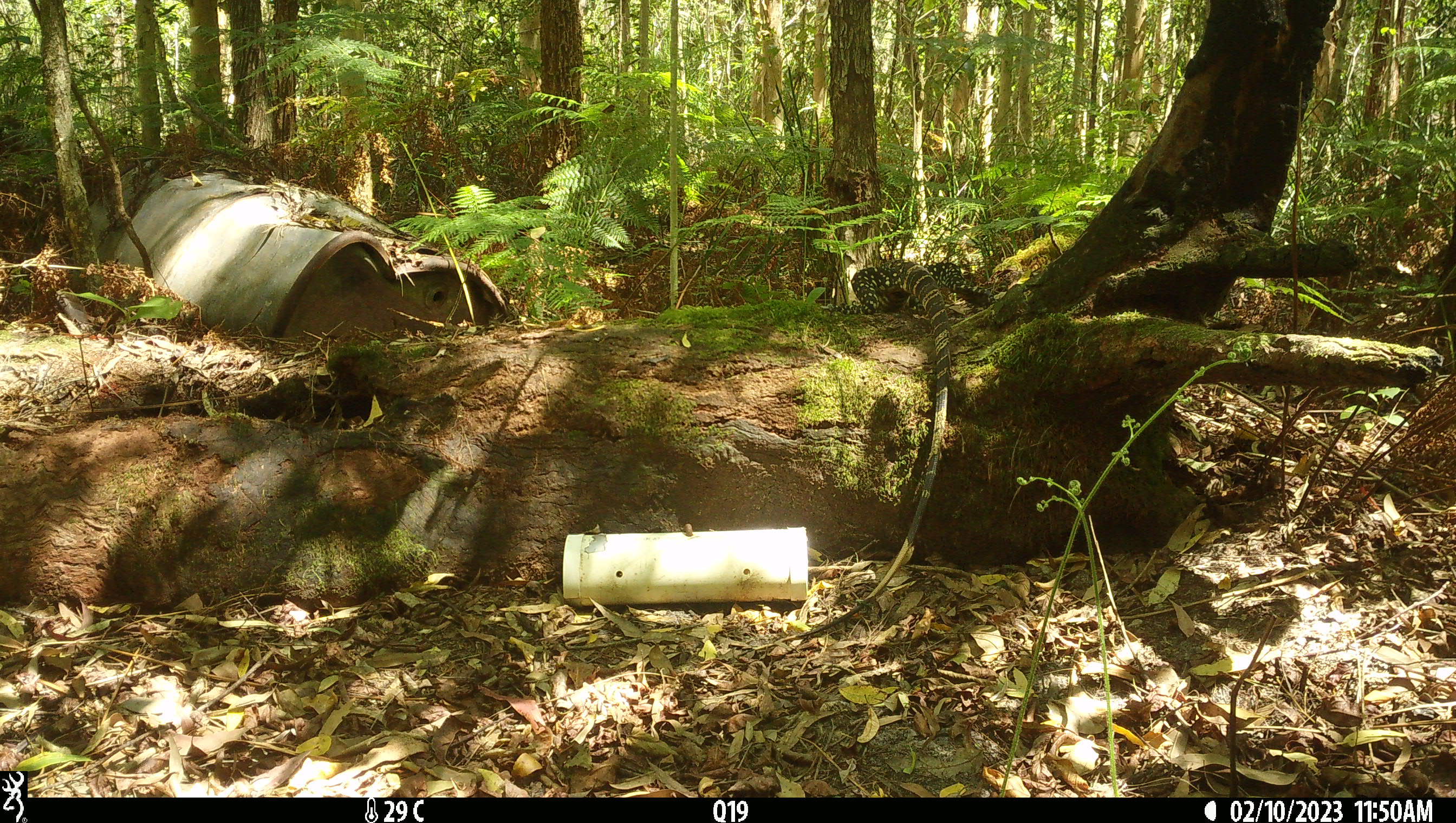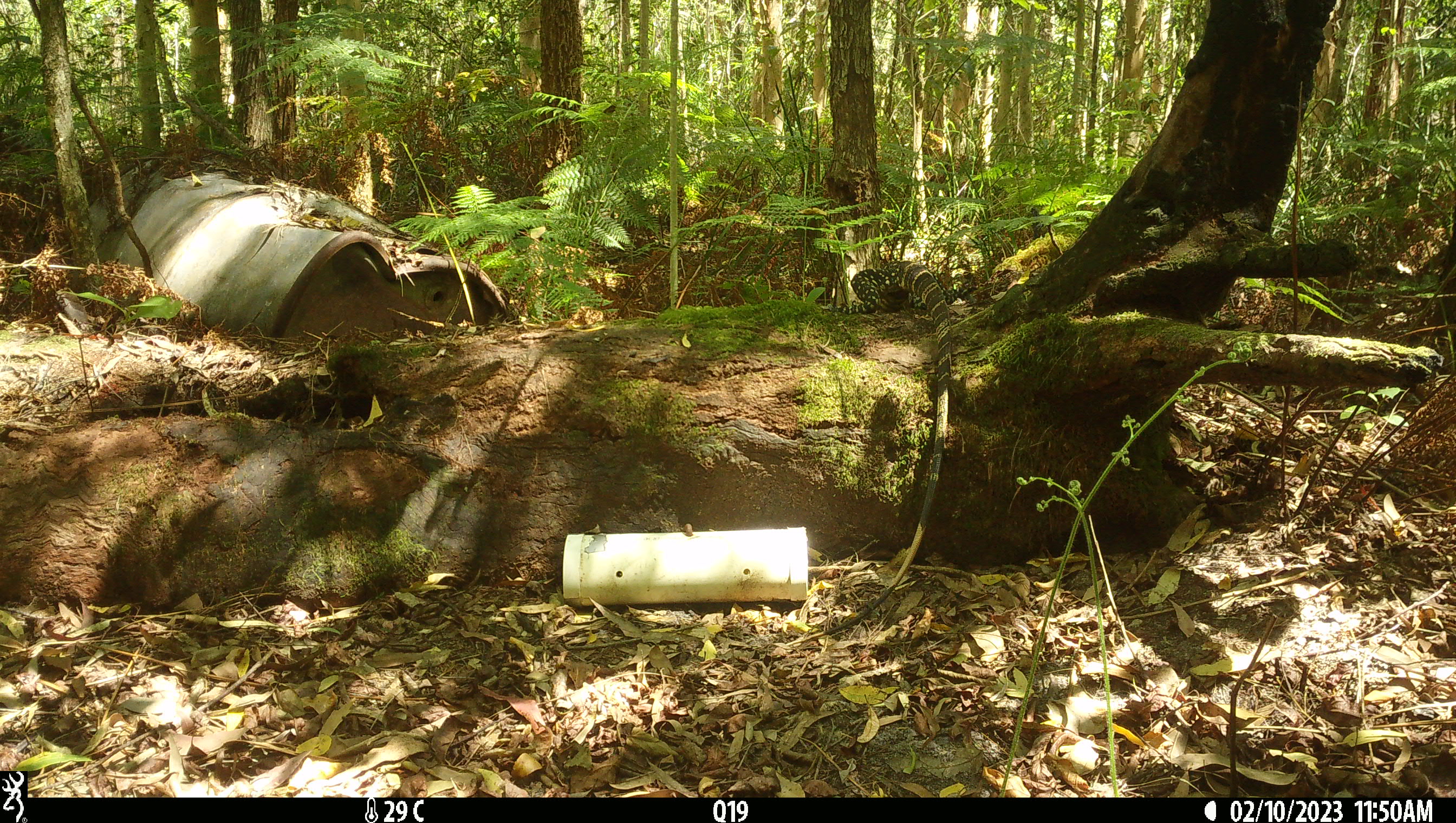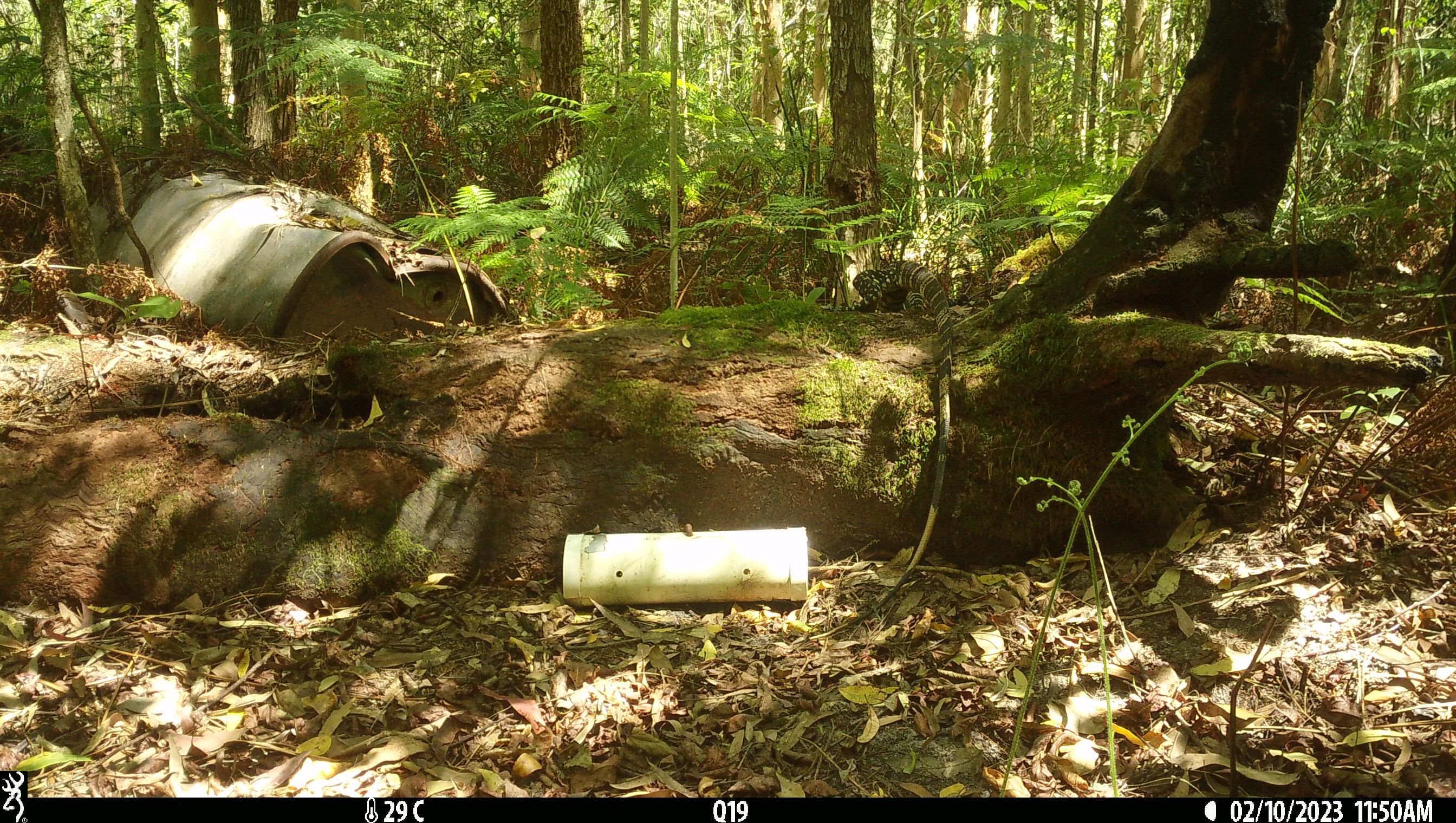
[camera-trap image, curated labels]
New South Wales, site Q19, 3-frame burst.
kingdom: Animalia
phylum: Chordata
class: Reptilia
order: Squamata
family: Varanidae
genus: Varanus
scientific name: Varanus varius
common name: lace monitor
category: goanna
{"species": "goanna (lace monitor) (Varanus varius)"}